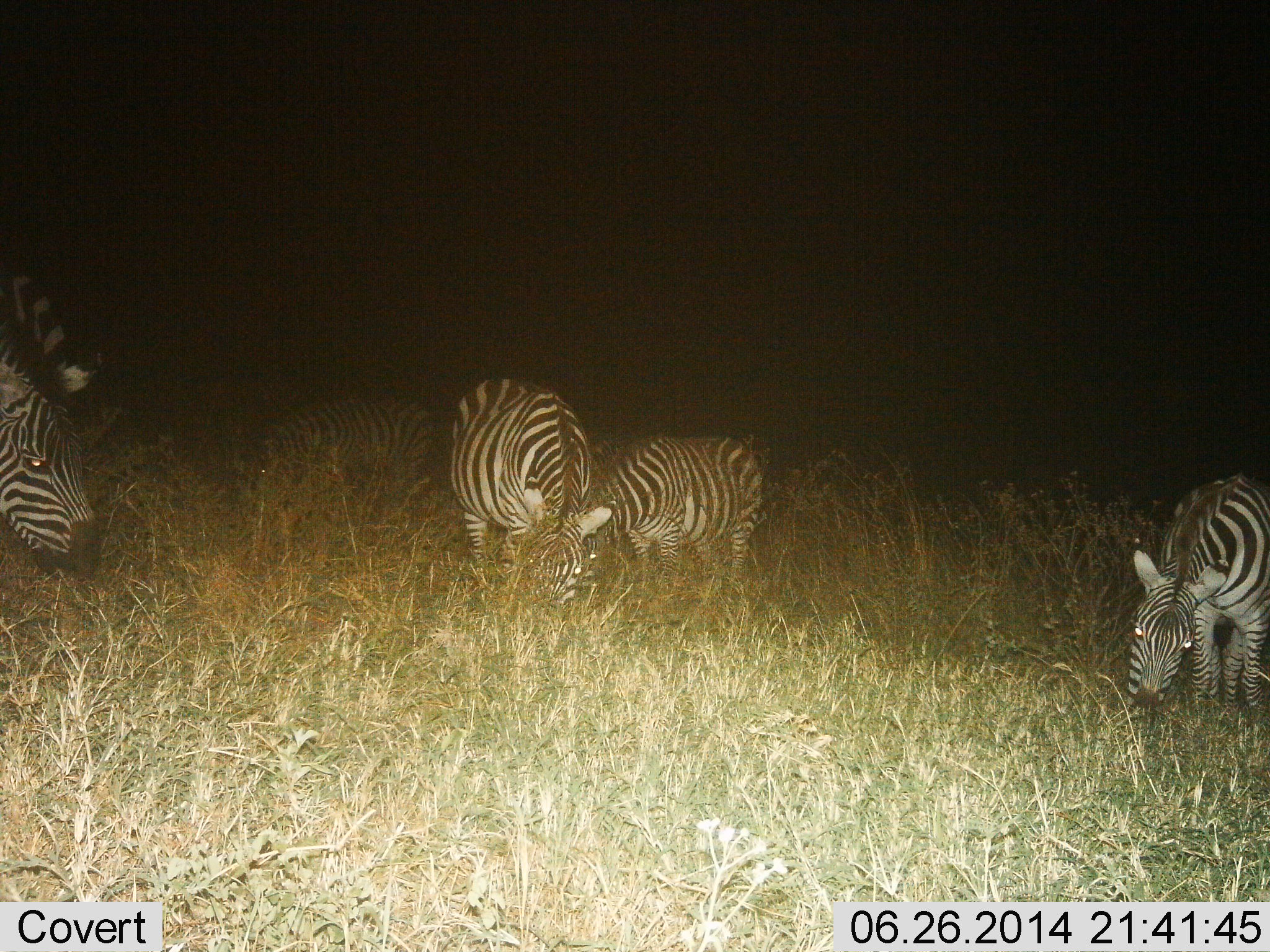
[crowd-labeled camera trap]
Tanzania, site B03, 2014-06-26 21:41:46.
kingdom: Animalia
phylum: Chordata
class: Mammalia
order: Perissodactyla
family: Equidae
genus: Equus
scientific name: Equus quagga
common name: plains zebra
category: zebra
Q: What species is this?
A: Zebra (plains zebra) (Equus quagga).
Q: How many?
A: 5.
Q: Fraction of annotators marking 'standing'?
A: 30%.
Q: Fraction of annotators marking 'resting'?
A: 0%.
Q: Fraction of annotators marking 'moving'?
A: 10%.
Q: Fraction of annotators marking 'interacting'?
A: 0%.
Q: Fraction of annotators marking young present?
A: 0%.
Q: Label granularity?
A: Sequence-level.